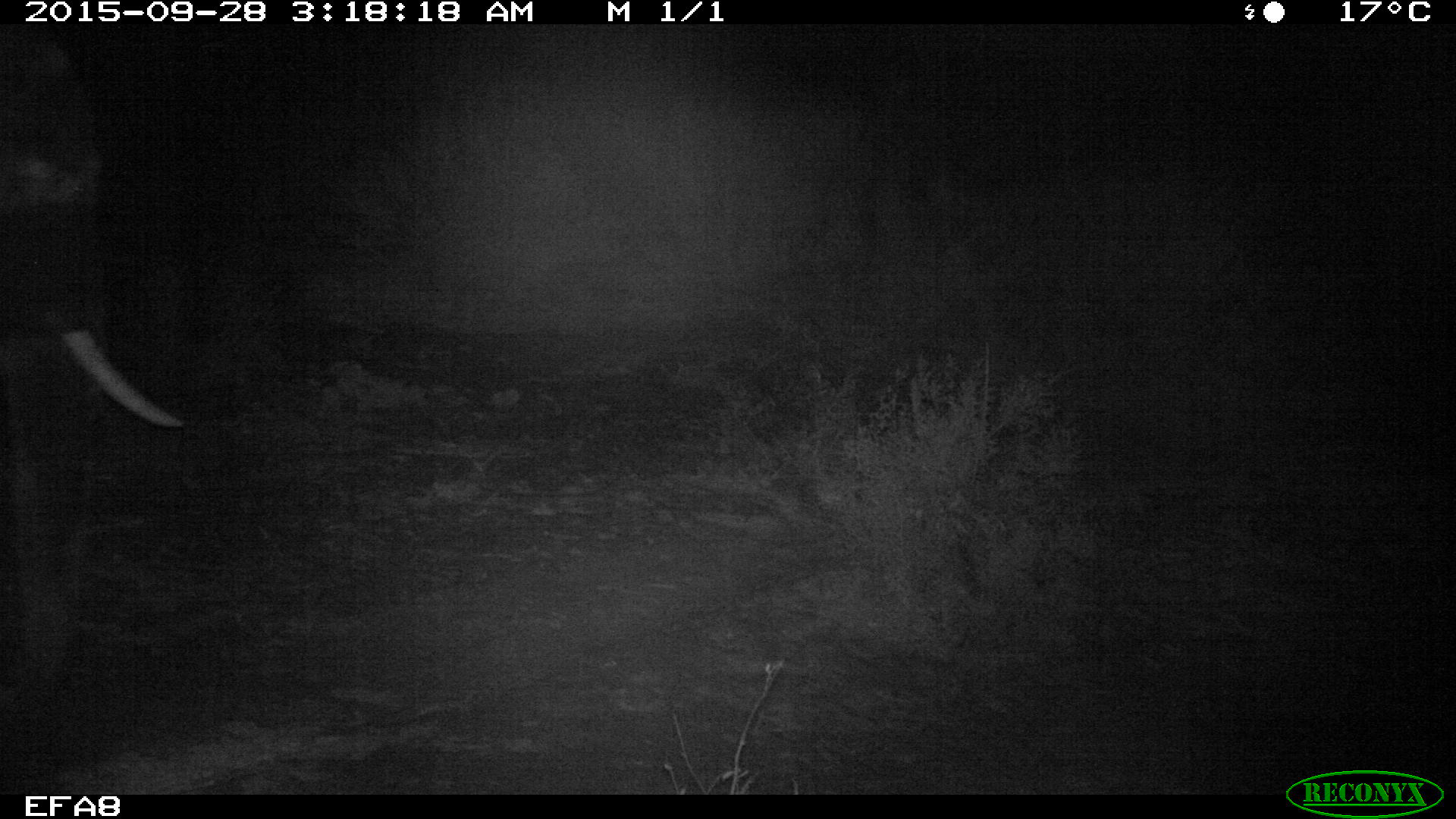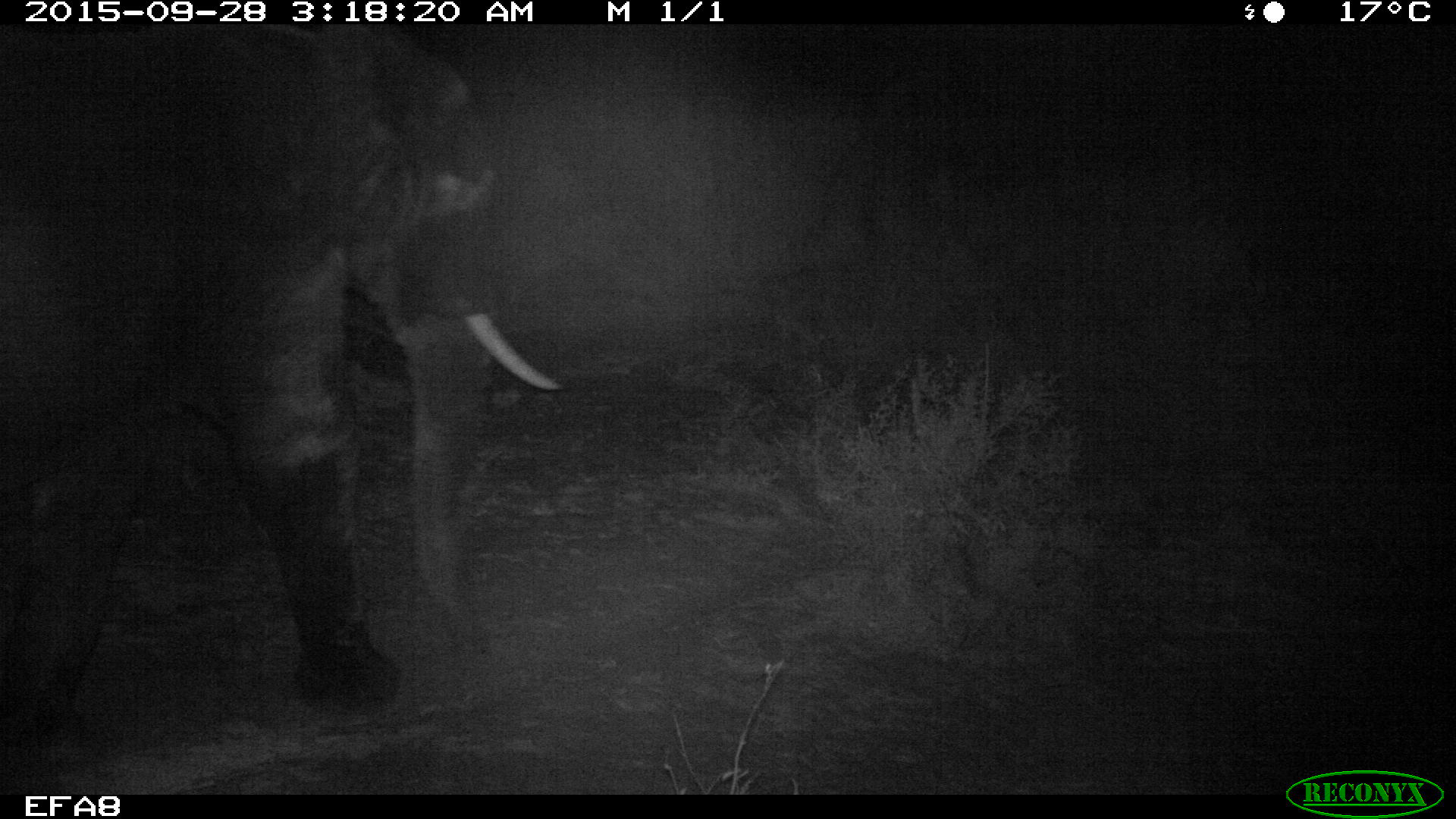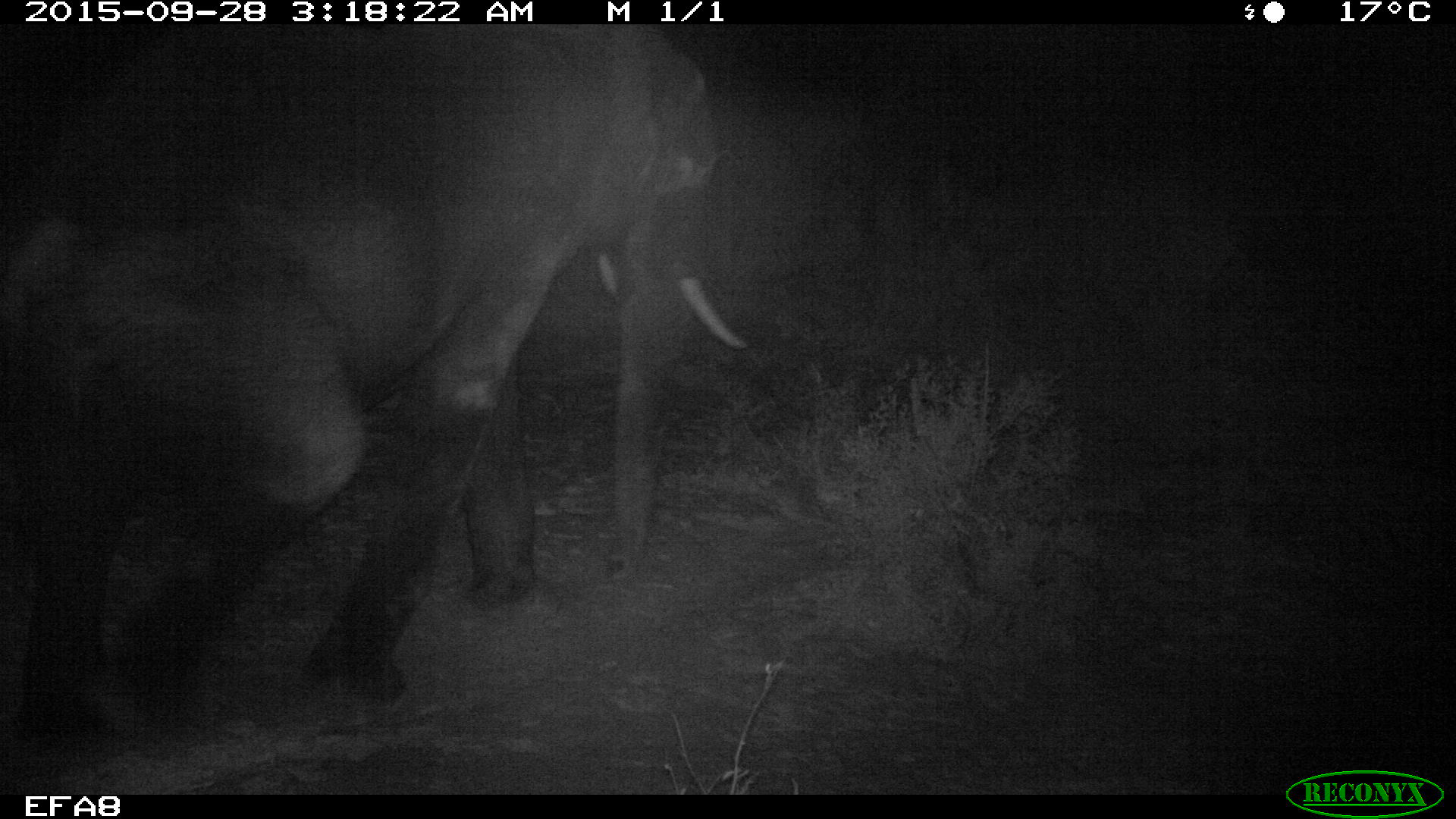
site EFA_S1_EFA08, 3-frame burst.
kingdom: Animalia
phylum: Chordata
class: Mammalia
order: Proboscidea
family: Elephantidae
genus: Loxodonta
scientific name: Loxodonta africana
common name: african bush elephant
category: elephant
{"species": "elephant (african bush elephant) (Loxodonta africana)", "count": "1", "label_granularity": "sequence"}